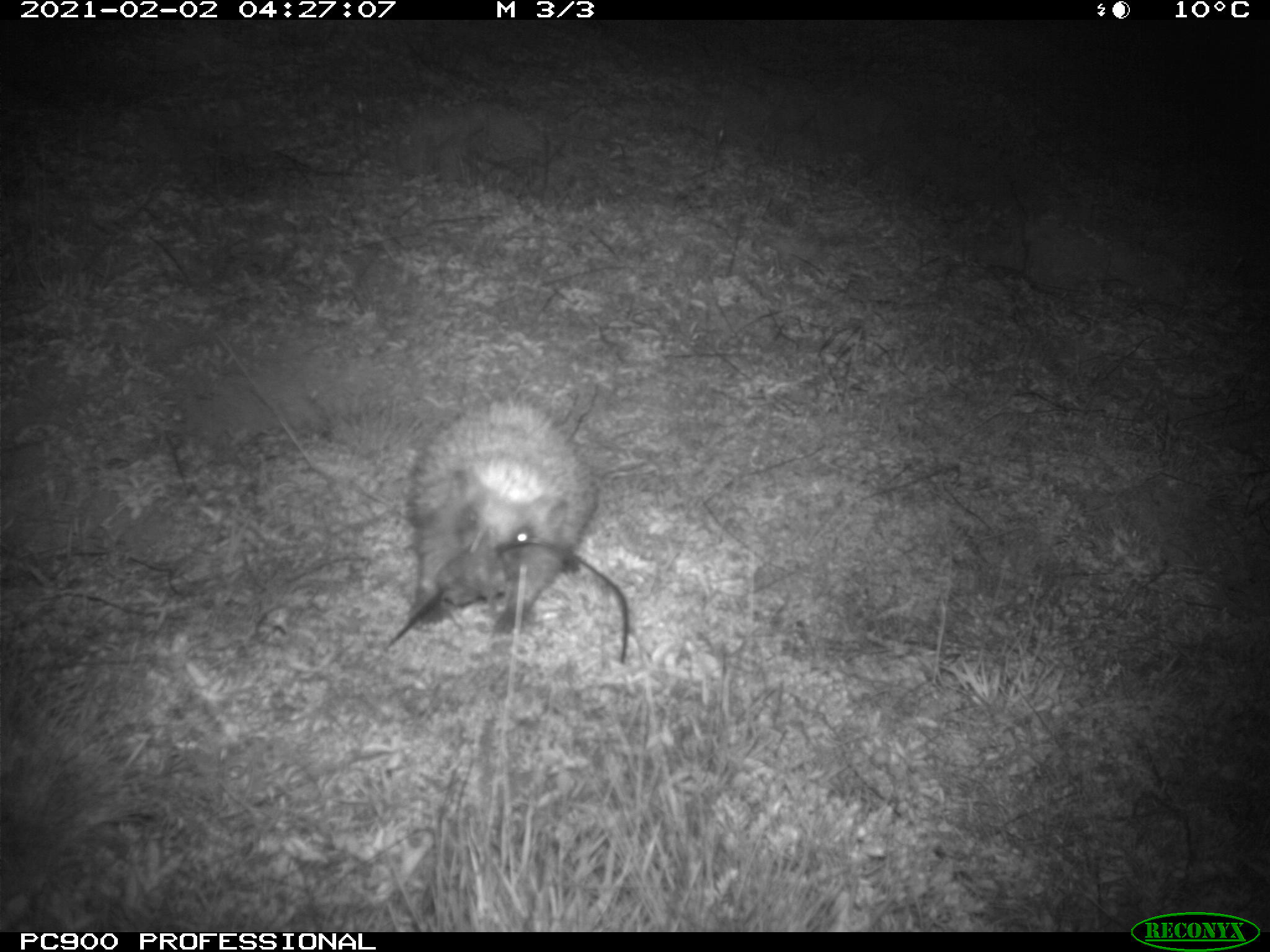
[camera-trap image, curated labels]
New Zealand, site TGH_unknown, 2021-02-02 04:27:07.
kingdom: Animalia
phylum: Chordata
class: Mammalia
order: Eulipotyphla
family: Erinaceidae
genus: Erinaceus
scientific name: Erinaceus europaeus europaeus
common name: european hedgehog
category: hedgehog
Hedgehog (european hedgehog) (Erinaceus europaeus europaeus).